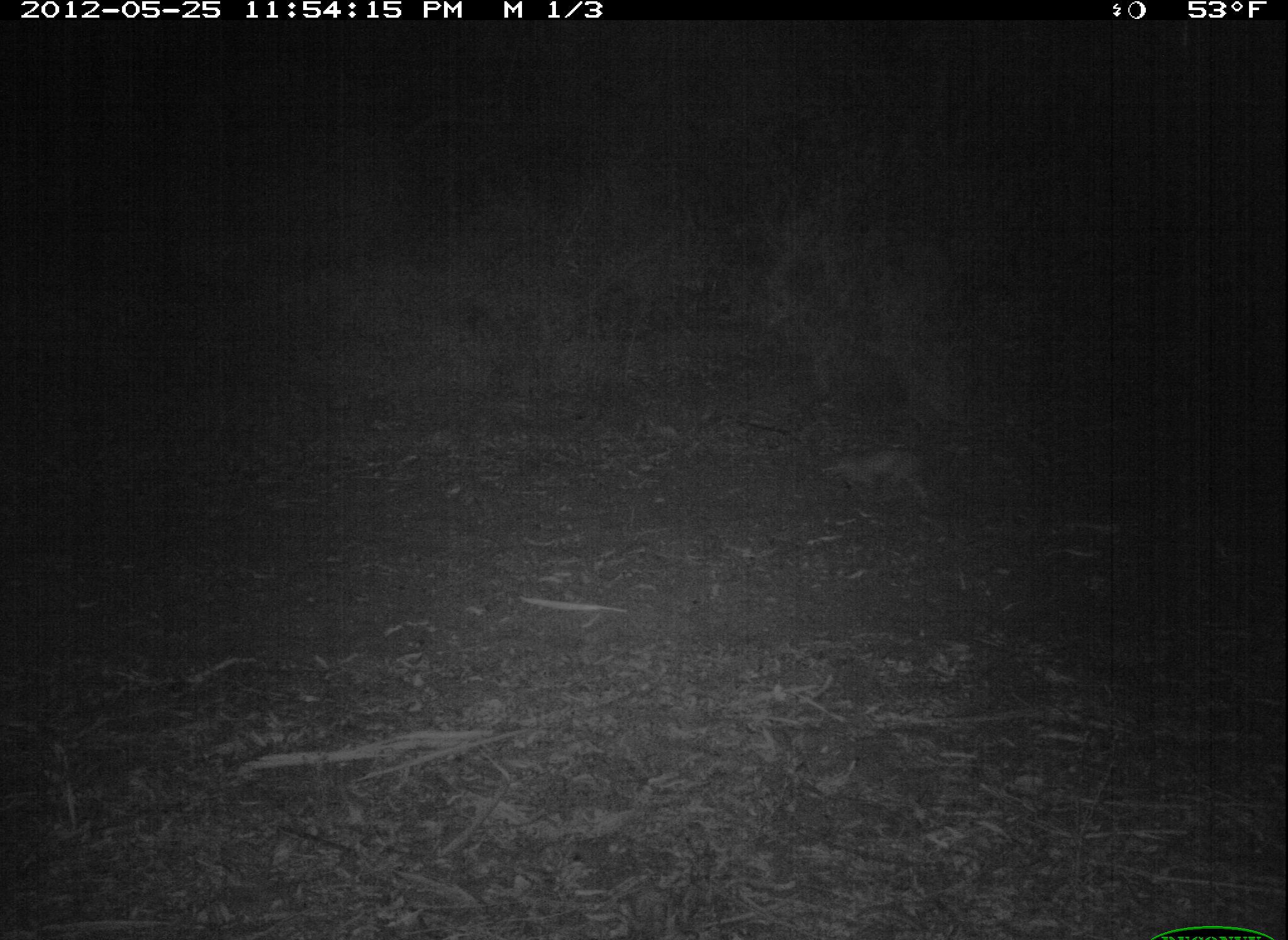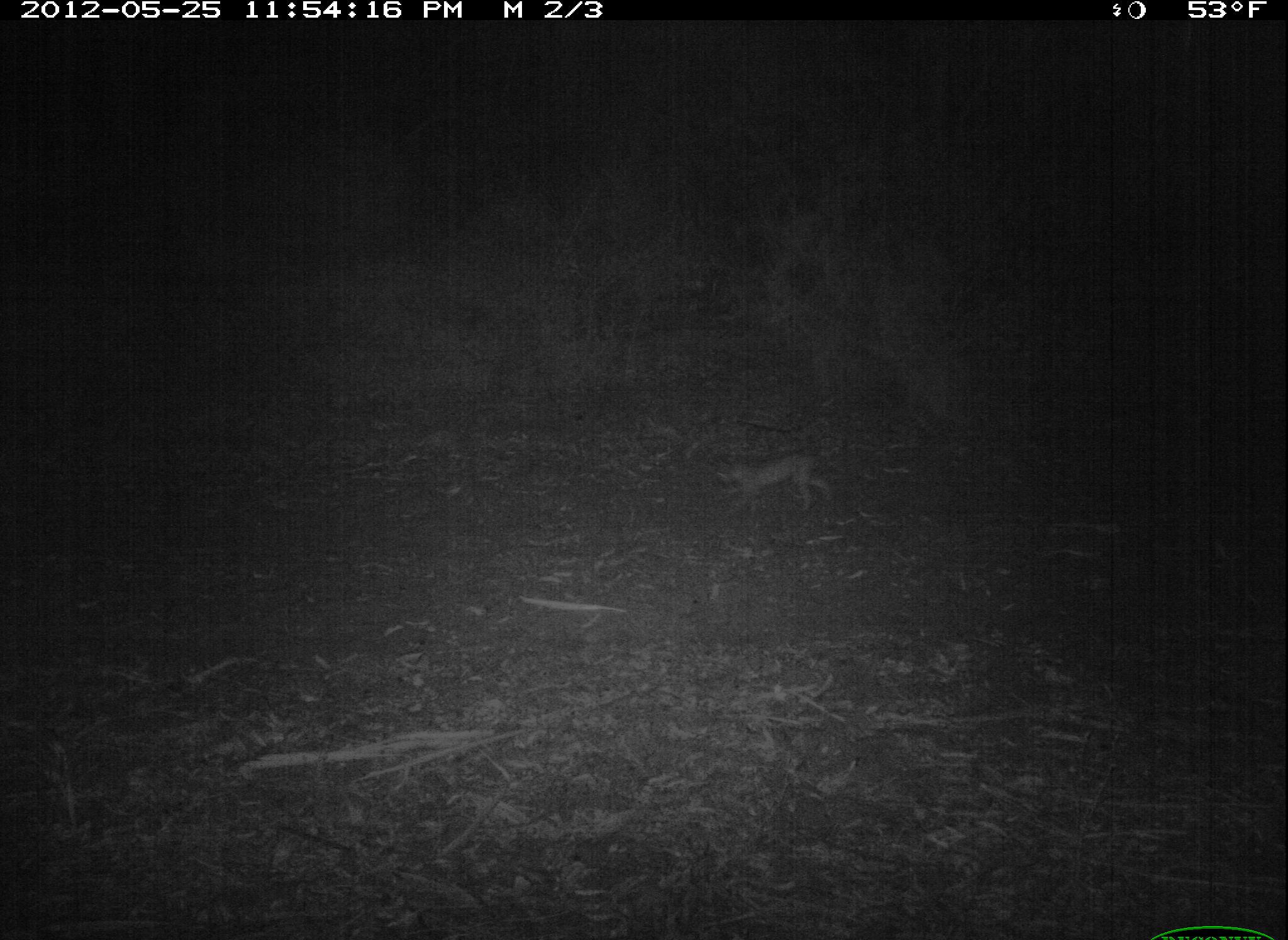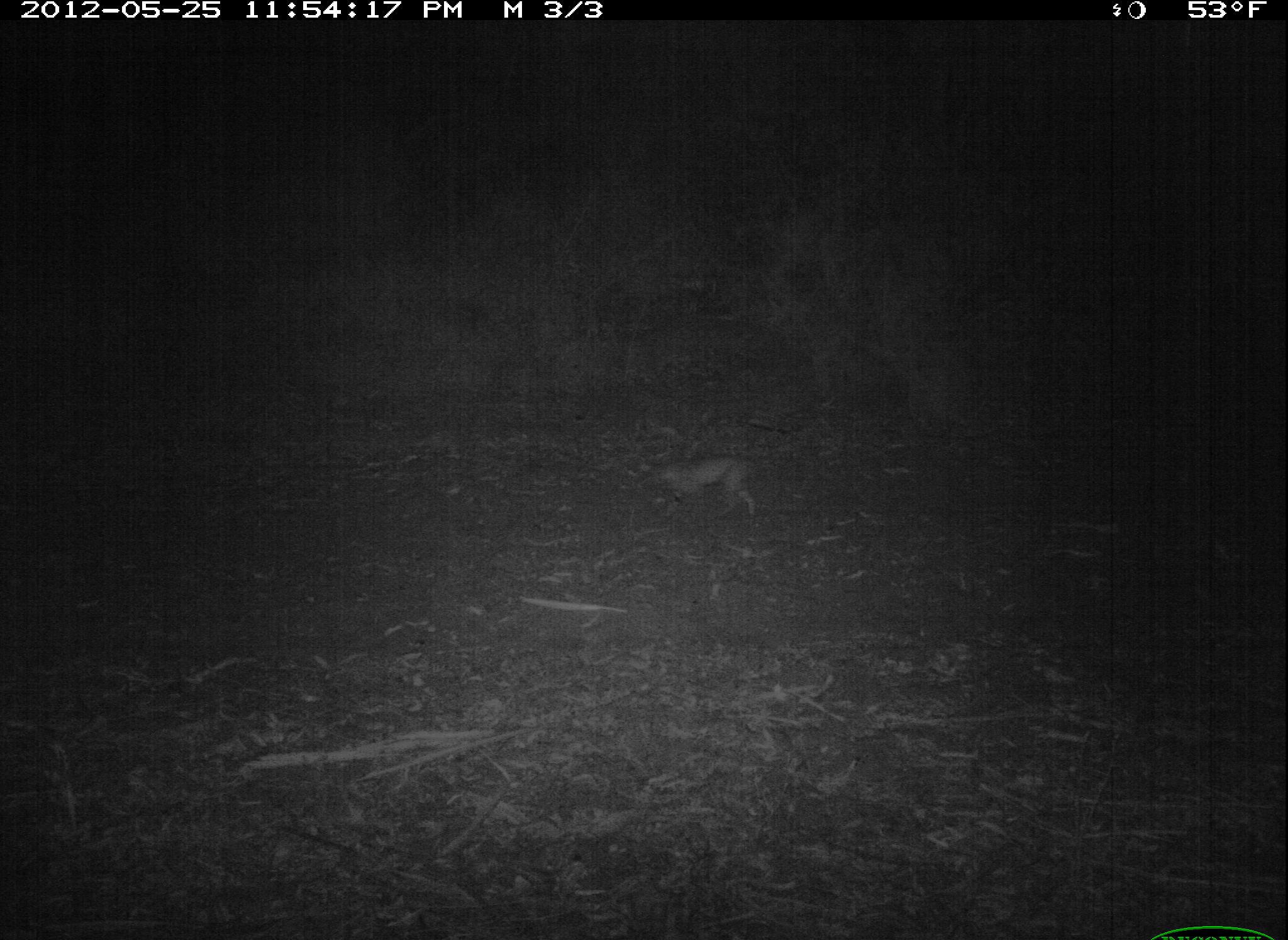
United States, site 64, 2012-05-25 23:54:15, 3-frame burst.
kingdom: Animalia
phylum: Chordata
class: Mammalia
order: Carnivora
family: Felidae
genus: Lynx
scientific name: Lynx rufus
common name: bobcat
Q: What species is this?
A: Bobcat (Lynx rufus).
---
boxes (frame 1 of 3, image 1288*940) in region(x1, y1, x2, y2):
bobcat: region(819, 445, 936, 503)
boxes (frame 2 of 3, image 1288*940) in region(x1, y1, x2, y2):
bobcat: region(710, 450, 839, 516)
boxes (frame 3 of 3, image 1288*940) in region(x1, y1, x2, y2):
bobcat: region(640, 452, 761, 523)